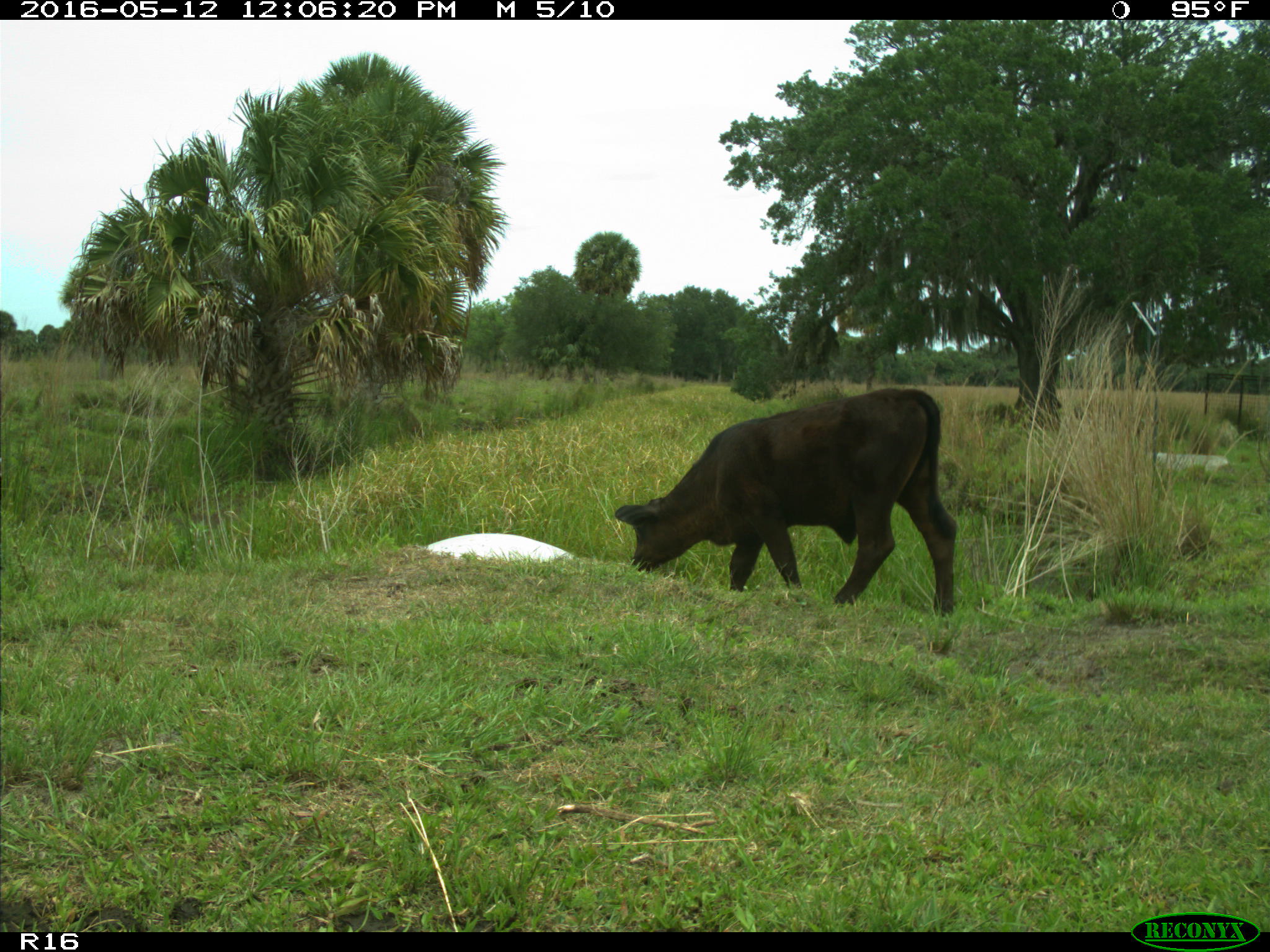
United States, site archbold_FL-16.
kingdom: Animalia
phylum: Chordata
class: Mammalia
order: Artiodactyla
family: Bovidae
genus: Bos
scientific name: Bos taurus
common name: domestic cow